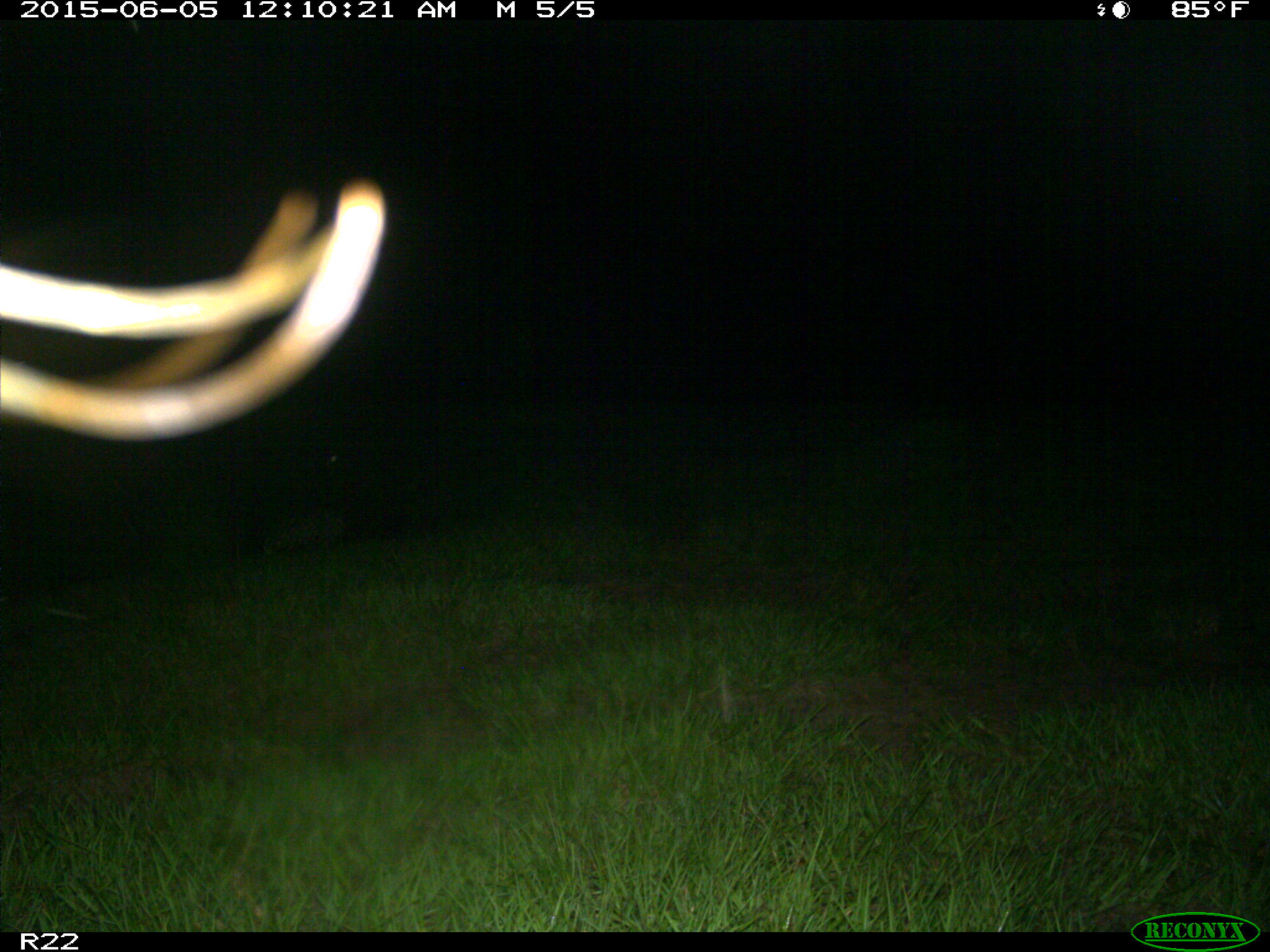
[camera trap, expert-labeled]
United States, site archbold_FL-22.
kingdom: Animalia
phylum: Chordata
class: Mammalia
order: Artiodactyla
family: Bovidae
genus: Bos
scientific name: Bos taurus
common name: domestic cow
Bos taurus (domestic cow).